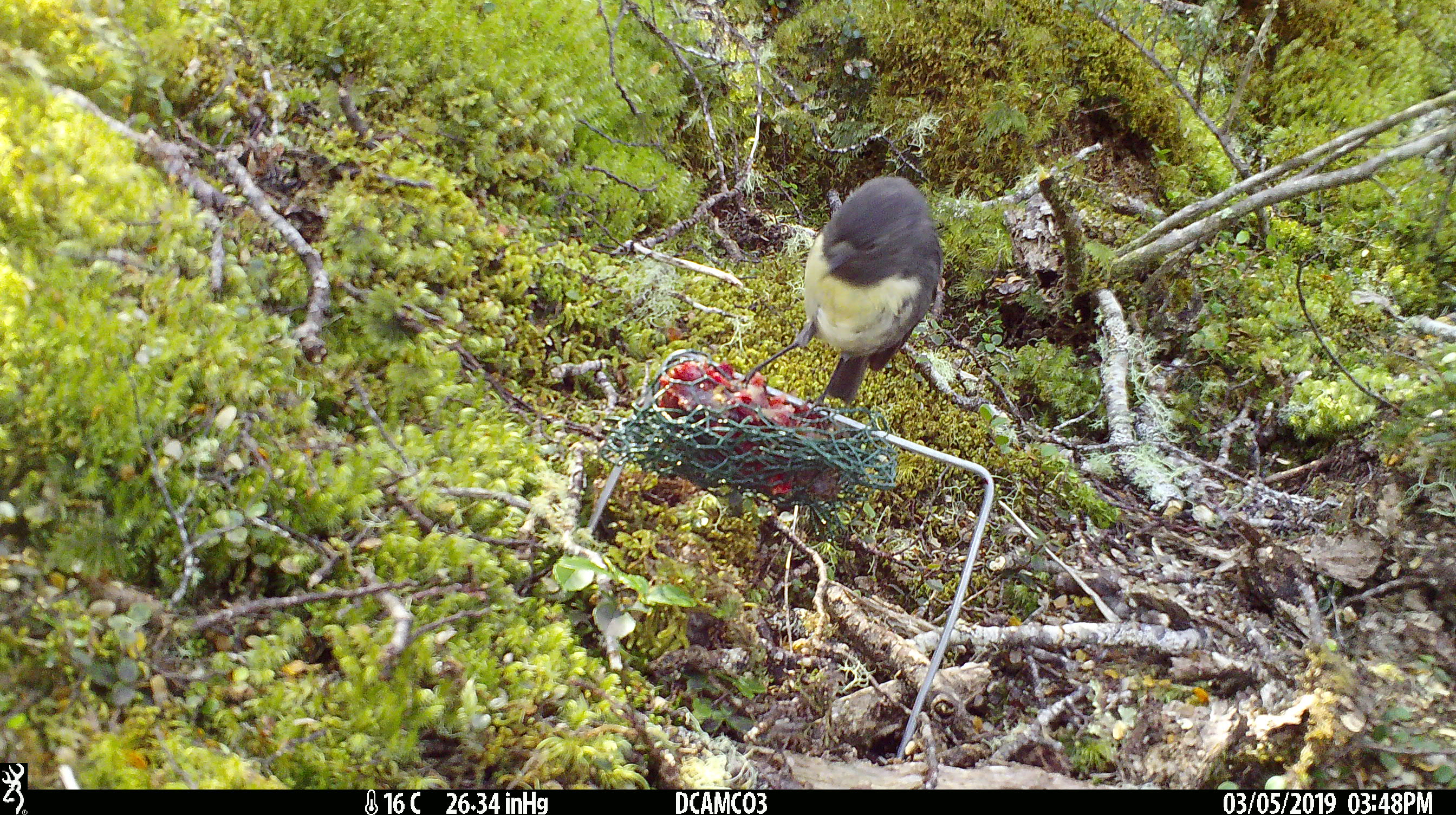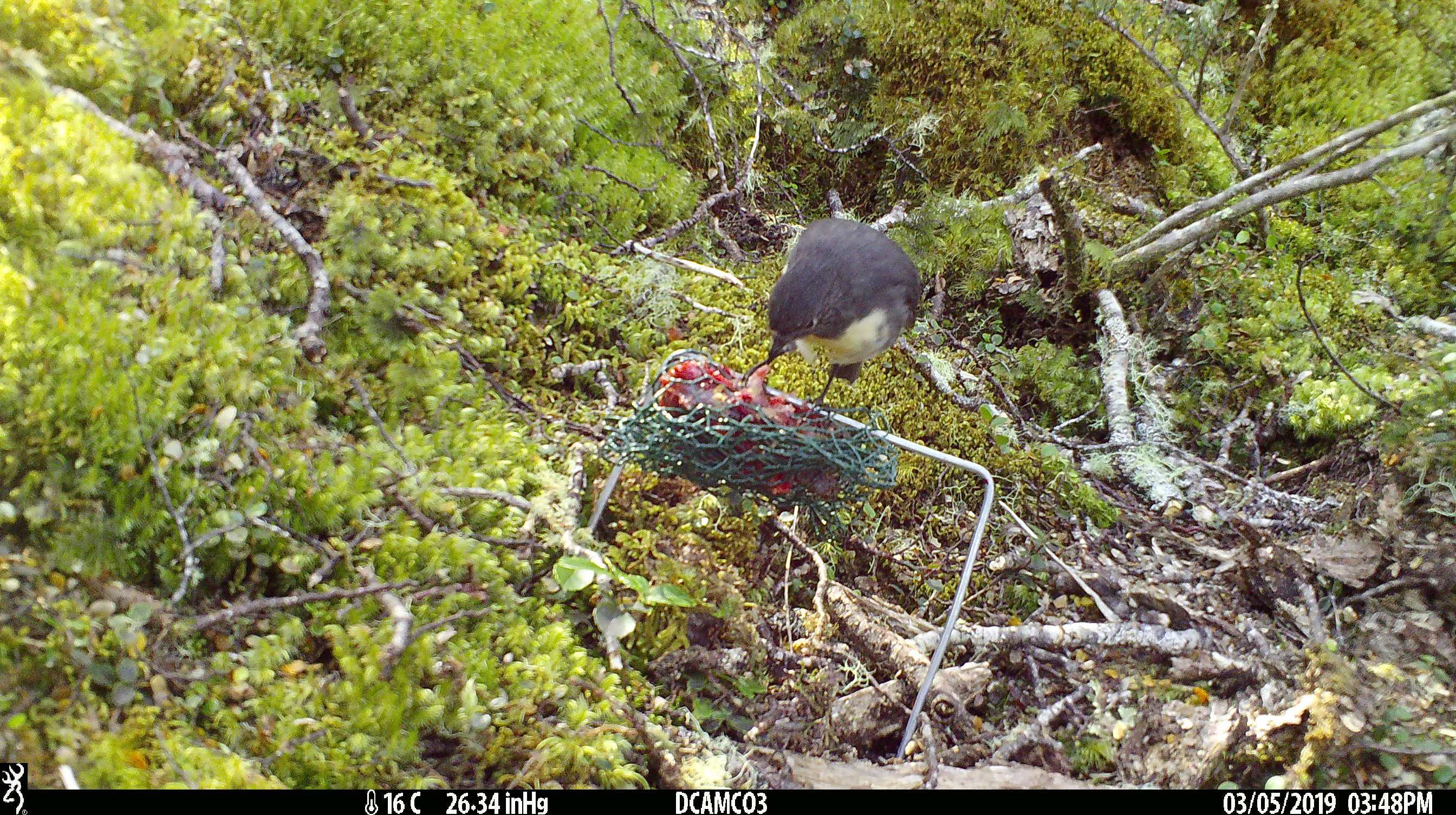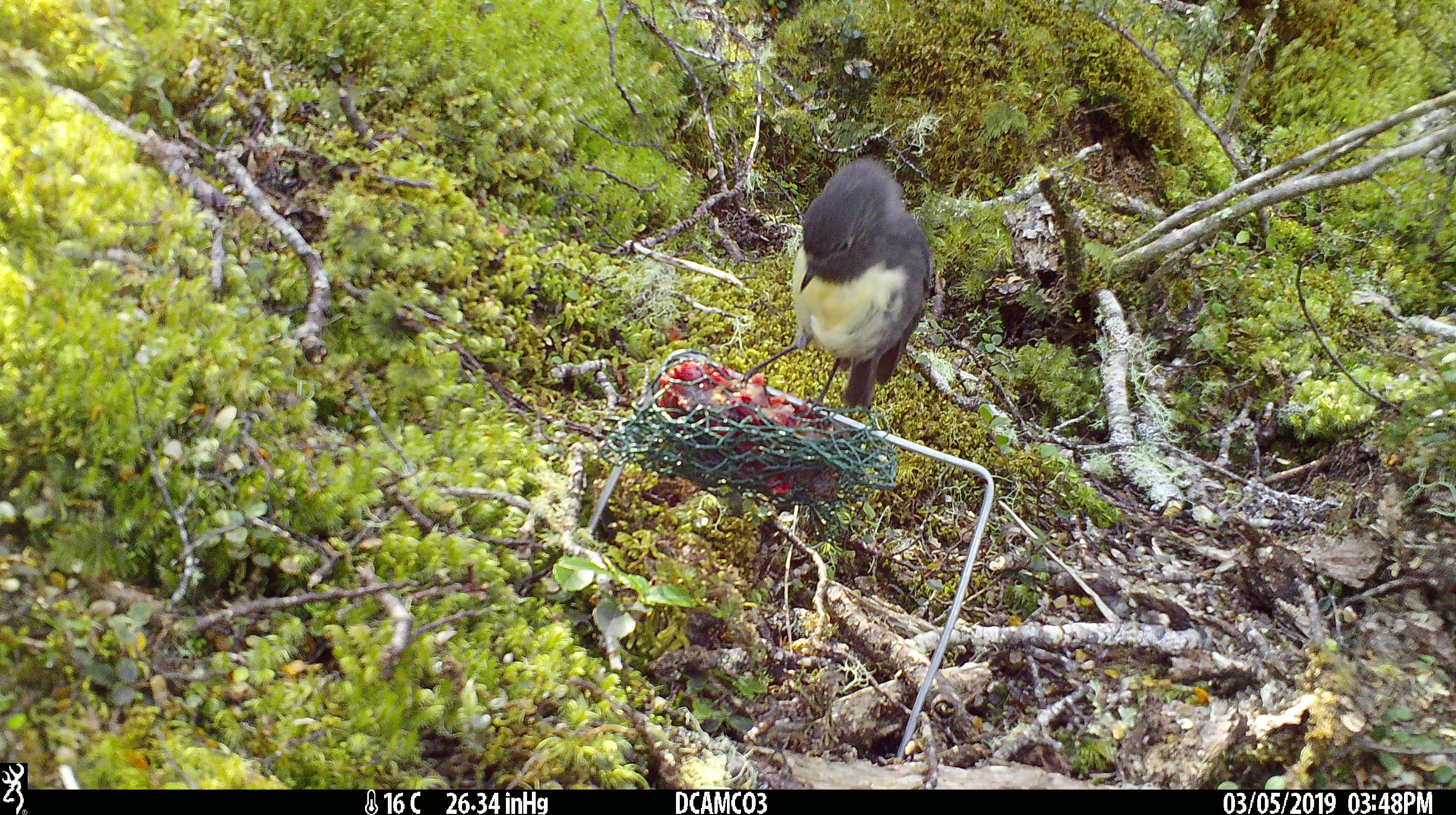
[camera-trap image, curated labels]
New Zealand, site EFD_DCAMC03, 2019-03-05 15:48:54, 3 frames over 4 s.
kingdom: Animalia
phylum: Chordata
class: Aves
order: Passeriformes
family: Petroicidae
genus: Petroica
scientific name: Petroica australis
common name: new zealand robin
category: robin